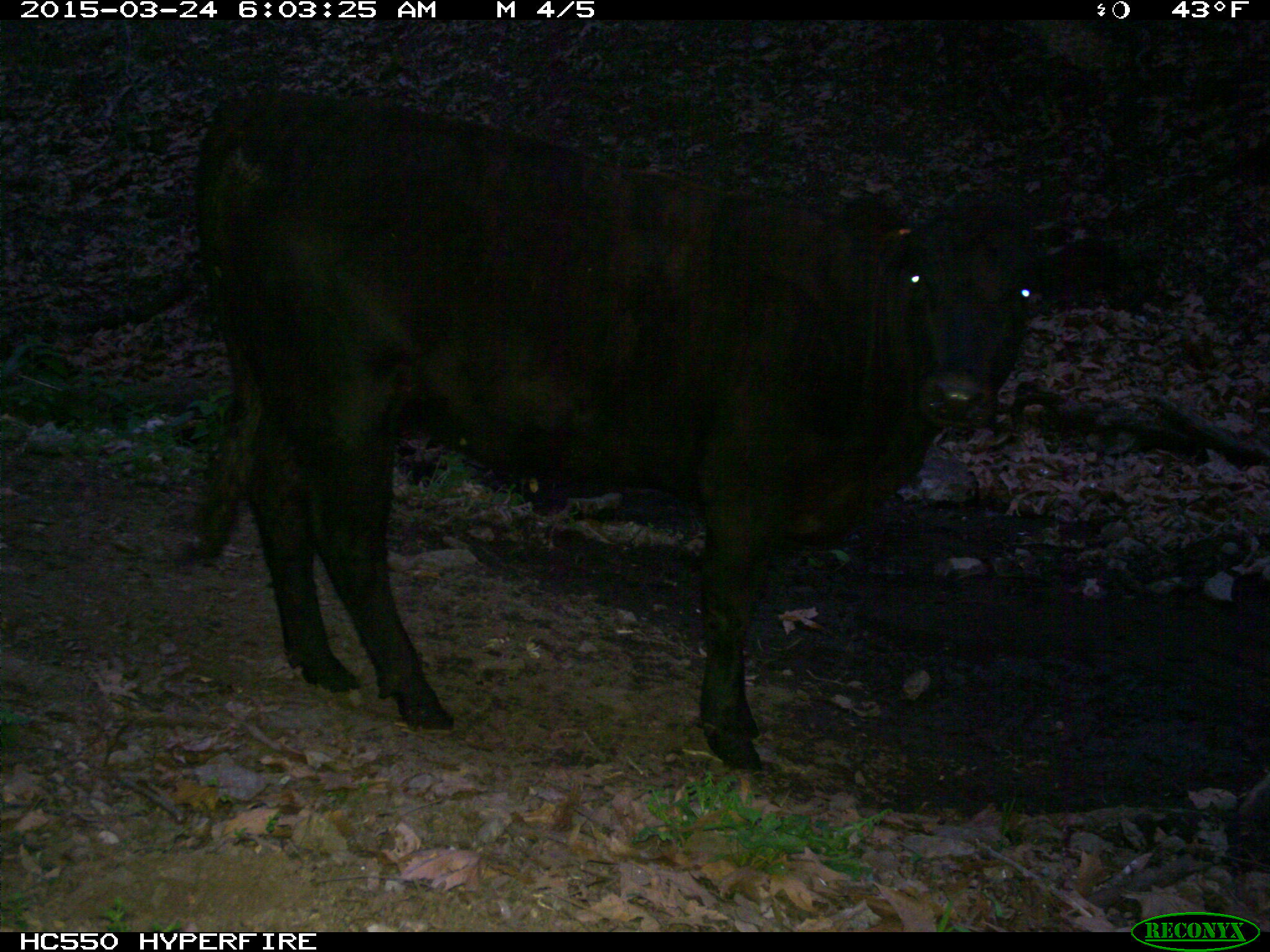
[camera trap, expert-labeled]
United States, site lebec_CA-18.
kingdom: Animalia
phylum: Chordata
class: Mammalia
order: Artiodactyla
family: Bovidae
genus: Bos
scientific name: Bos taurus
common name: domestic cow